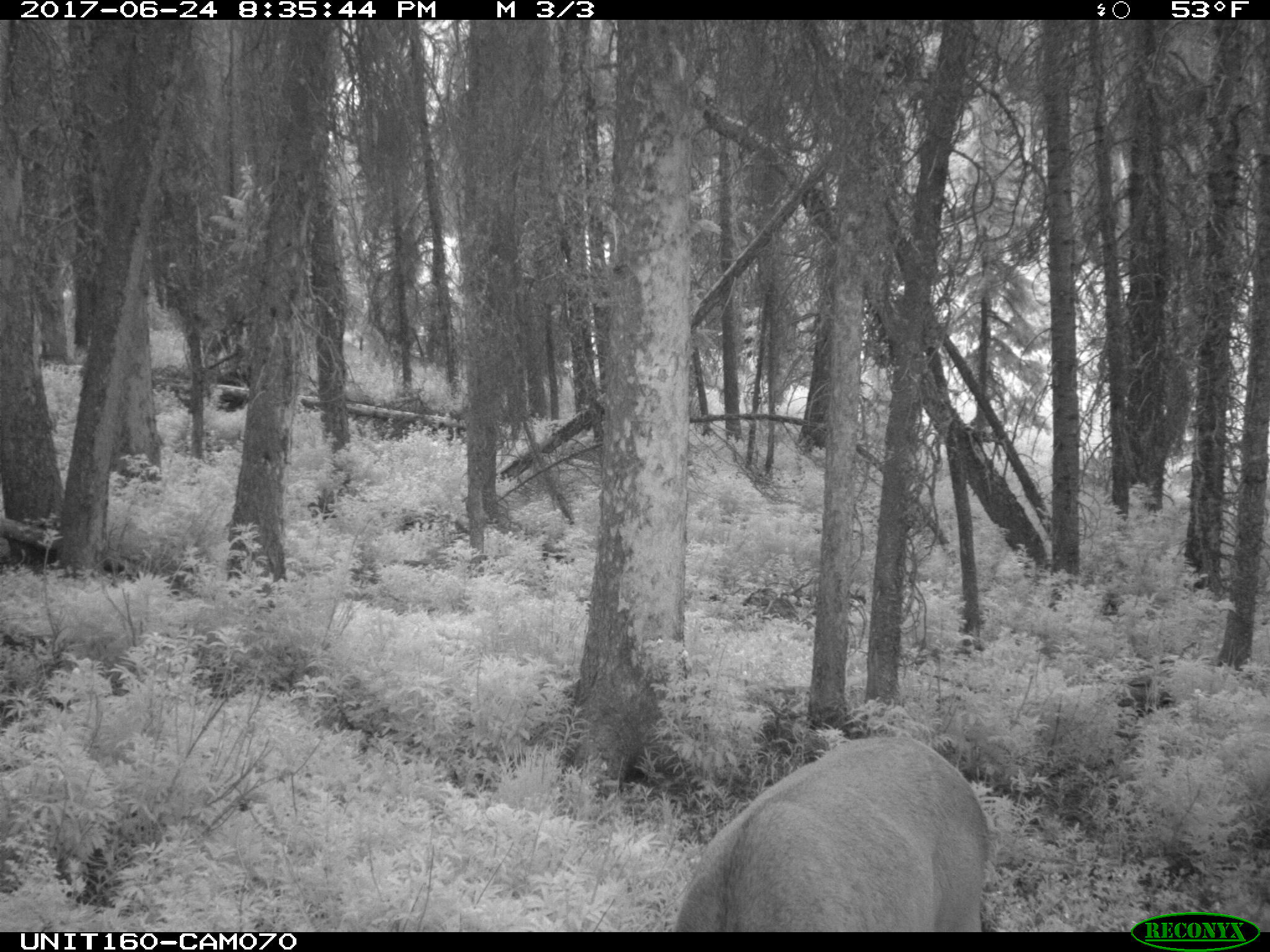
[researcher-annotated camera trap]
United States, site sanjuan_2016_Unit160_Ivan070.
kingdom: Animalia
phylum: Chordata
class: Mammalia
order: Artiodactyla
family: Cervidae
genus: Cervus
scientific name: Cervus elaphus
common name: red deer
Cervus elaphus (red deer).